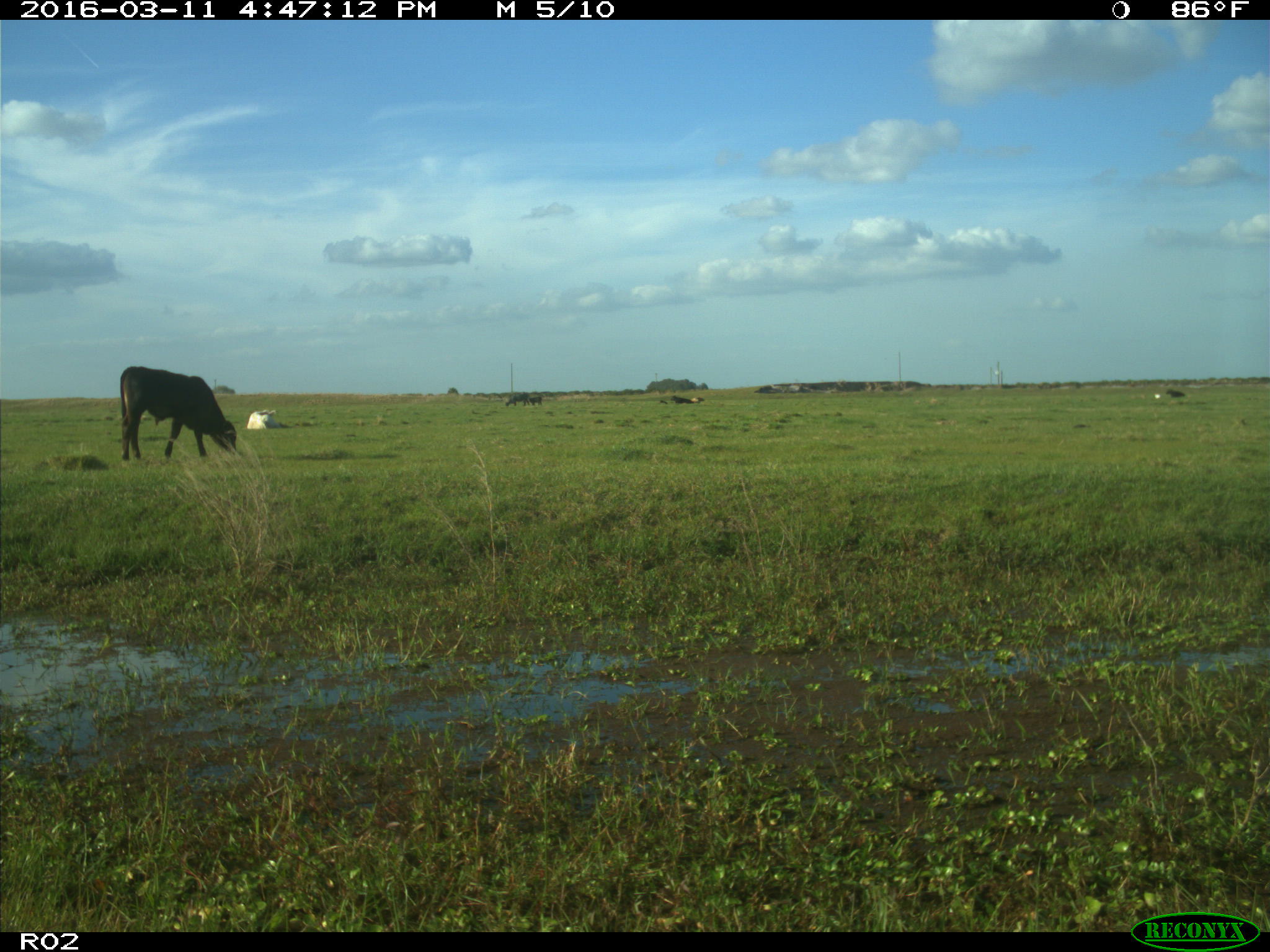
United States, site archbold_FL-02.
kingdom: Animalia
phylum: Chordata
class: Mammalia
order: Artiodactyla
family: Bovidae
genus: Bos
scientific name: Bos taurus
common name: domestic cow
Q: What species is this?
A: Bos taurus (domestic cow).